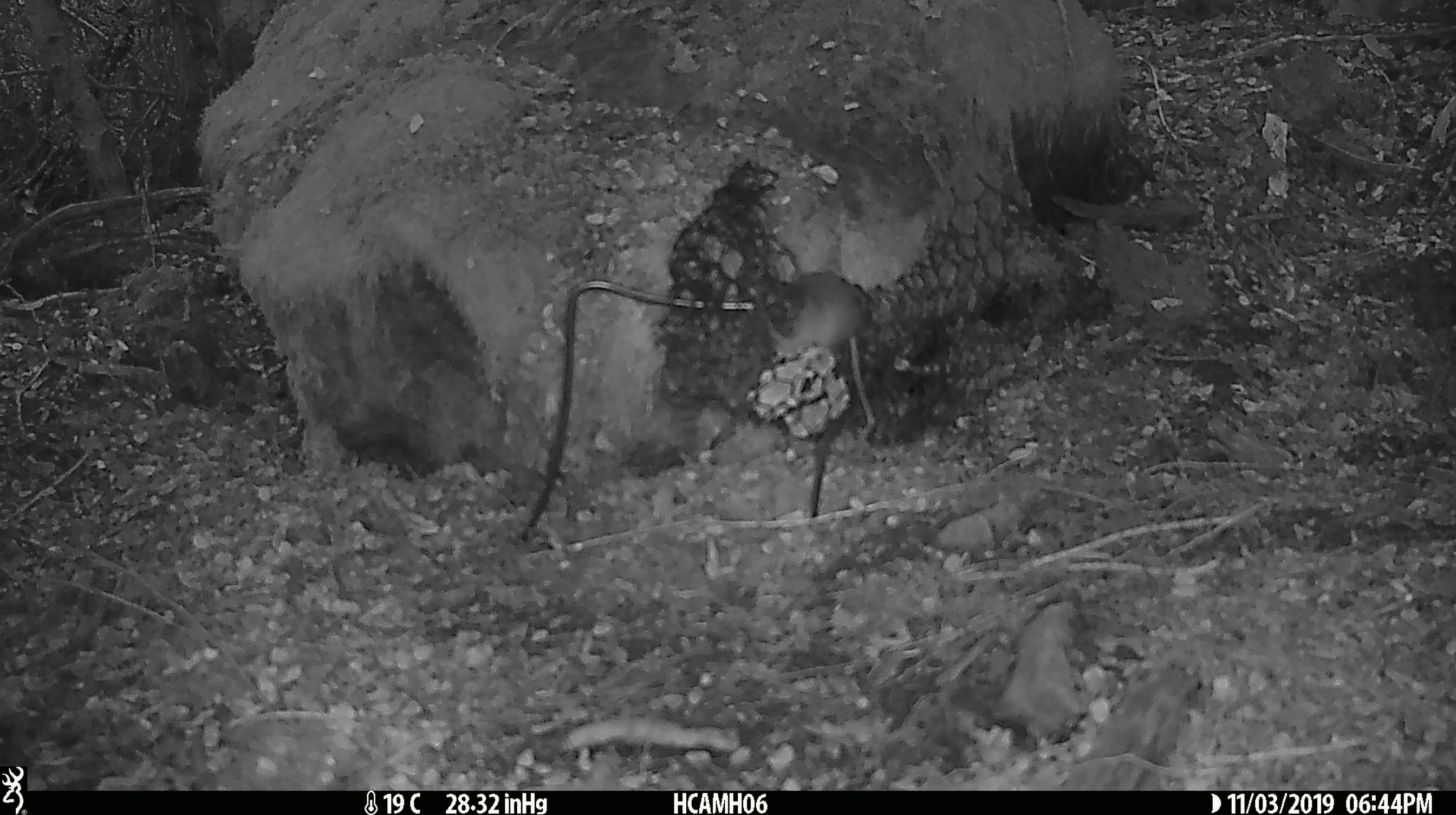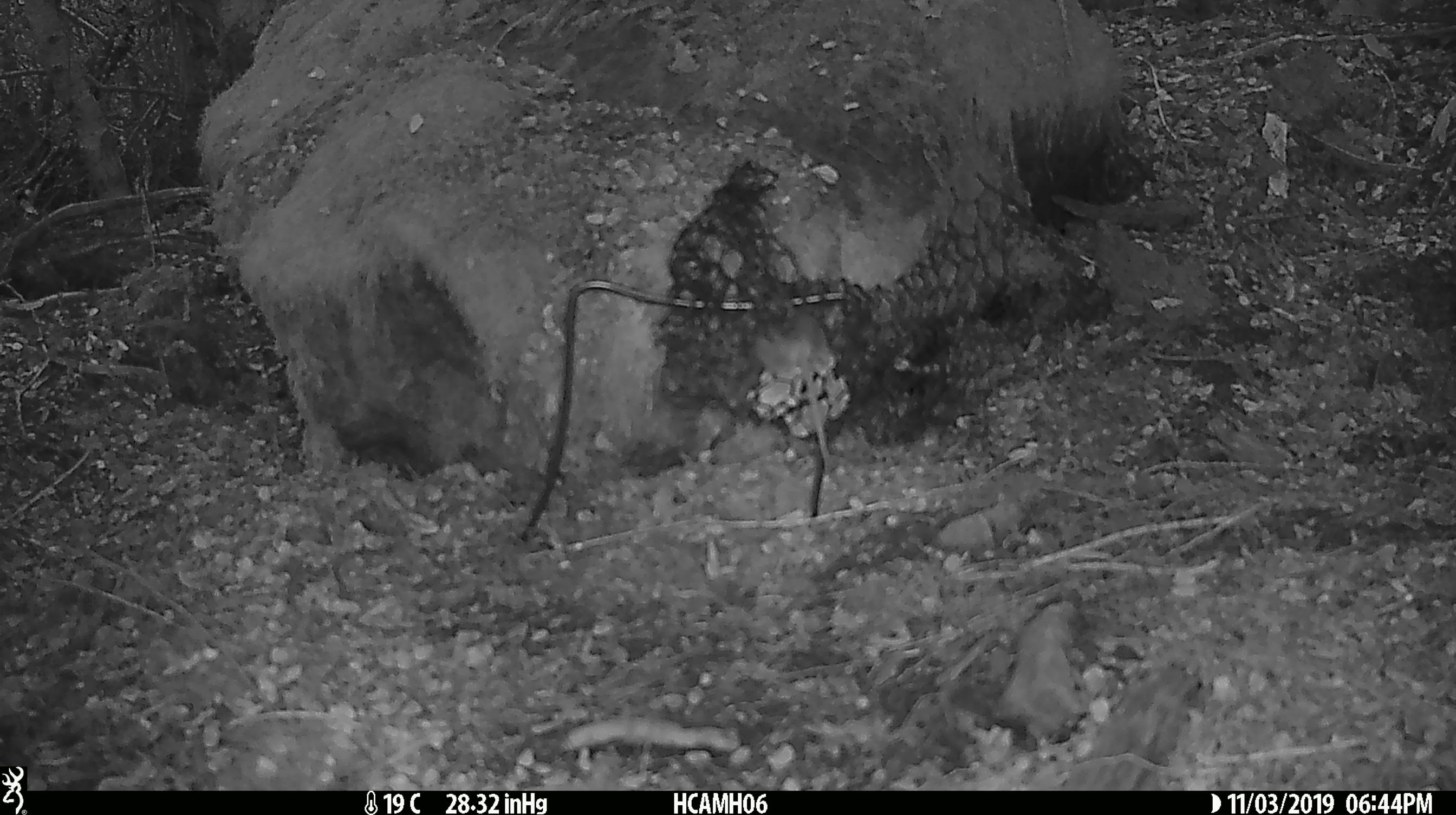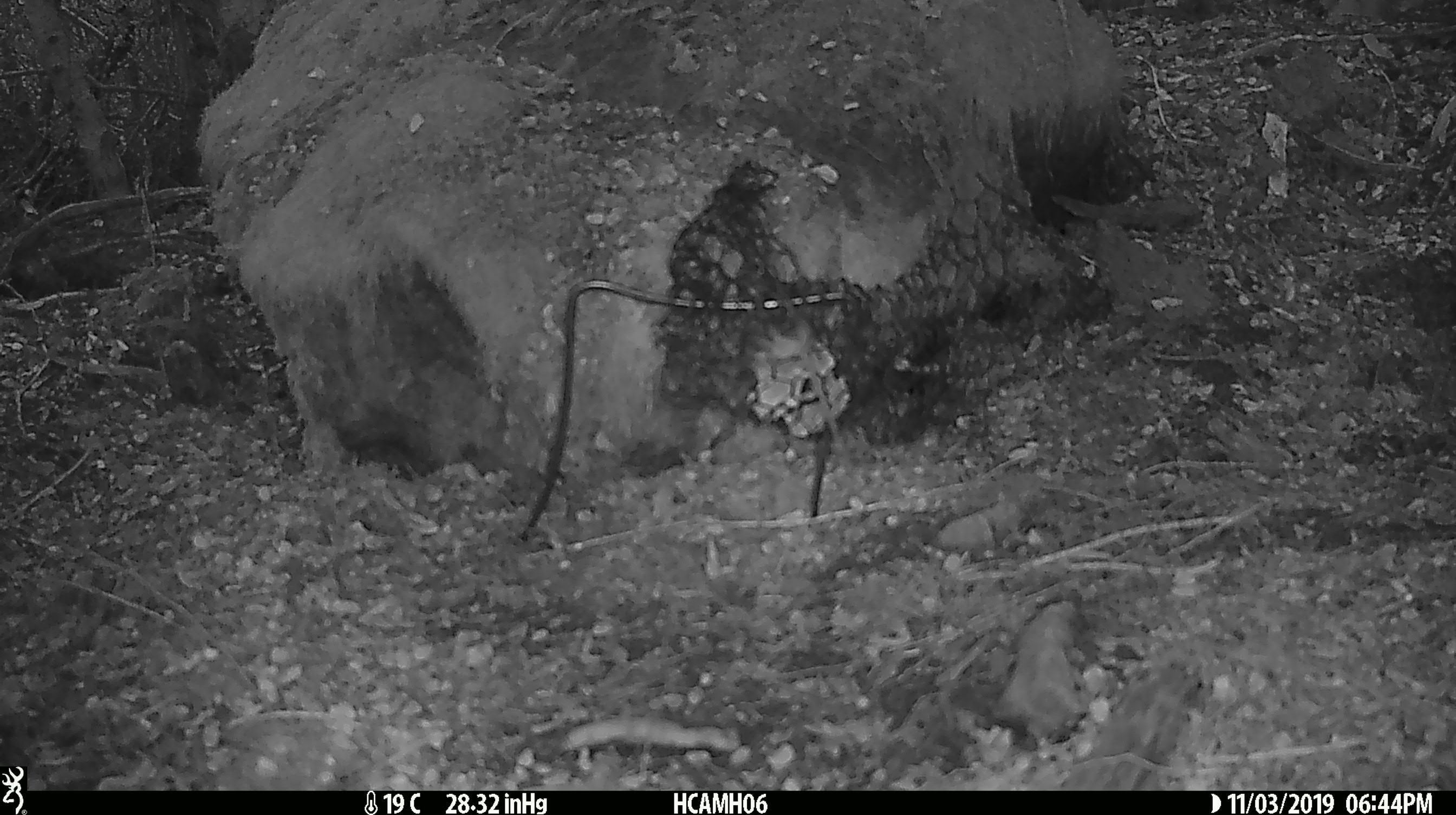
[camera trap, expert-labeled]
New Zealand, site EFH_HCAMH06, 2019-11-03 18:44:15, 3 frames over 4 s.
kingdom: Animalia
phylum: Chordata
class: Mammalia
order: Rodentia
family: Muridae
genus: Mus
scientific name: Mus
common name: mouse